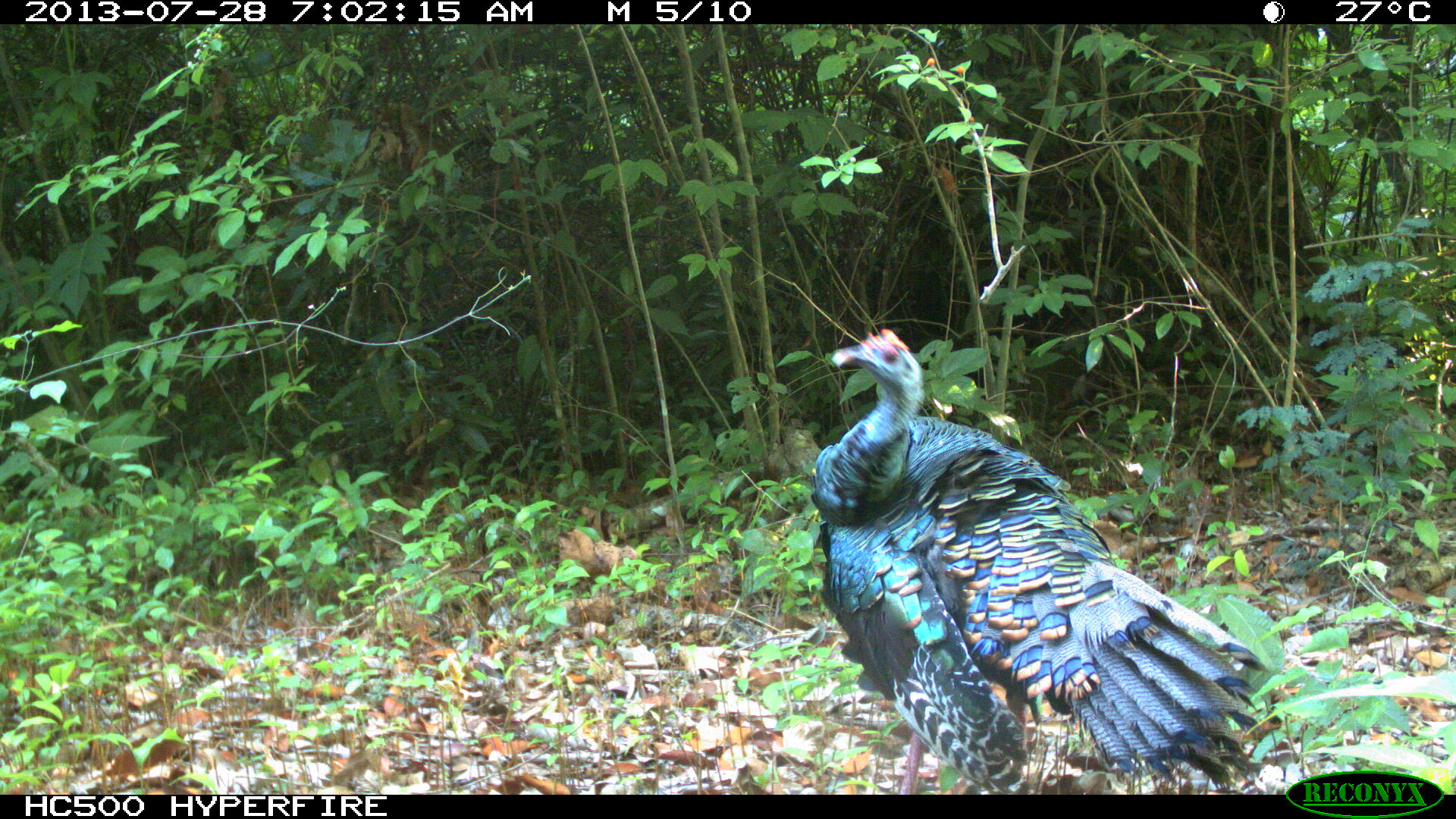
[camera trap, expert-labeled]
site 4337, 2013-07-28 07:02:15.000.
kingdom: Animalia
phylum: Chordata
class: Aves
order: Galliformes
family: Phasianidae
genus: Meleagris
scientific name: Meleagris ocellata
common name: ocellated turkey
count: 1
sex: male